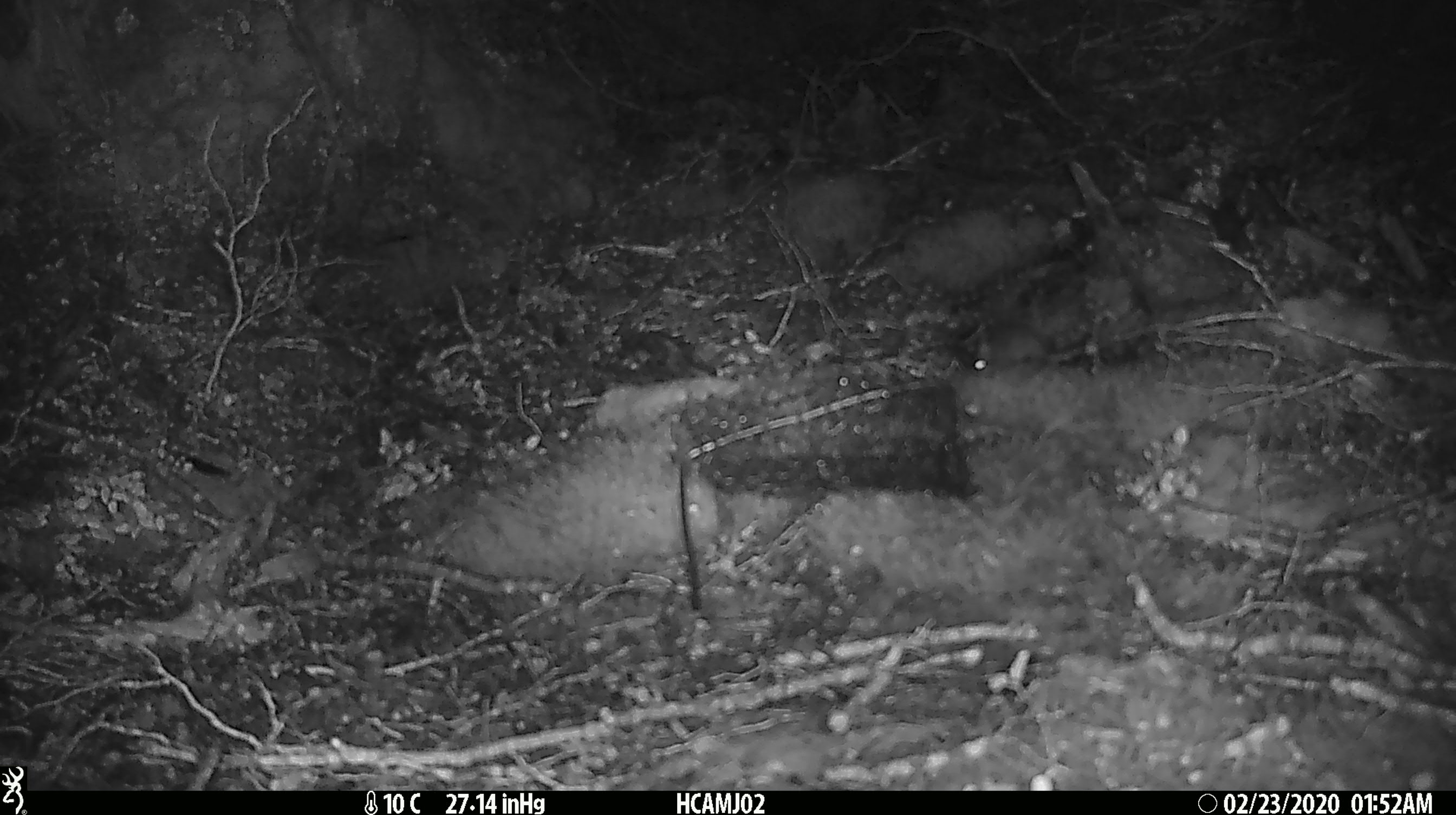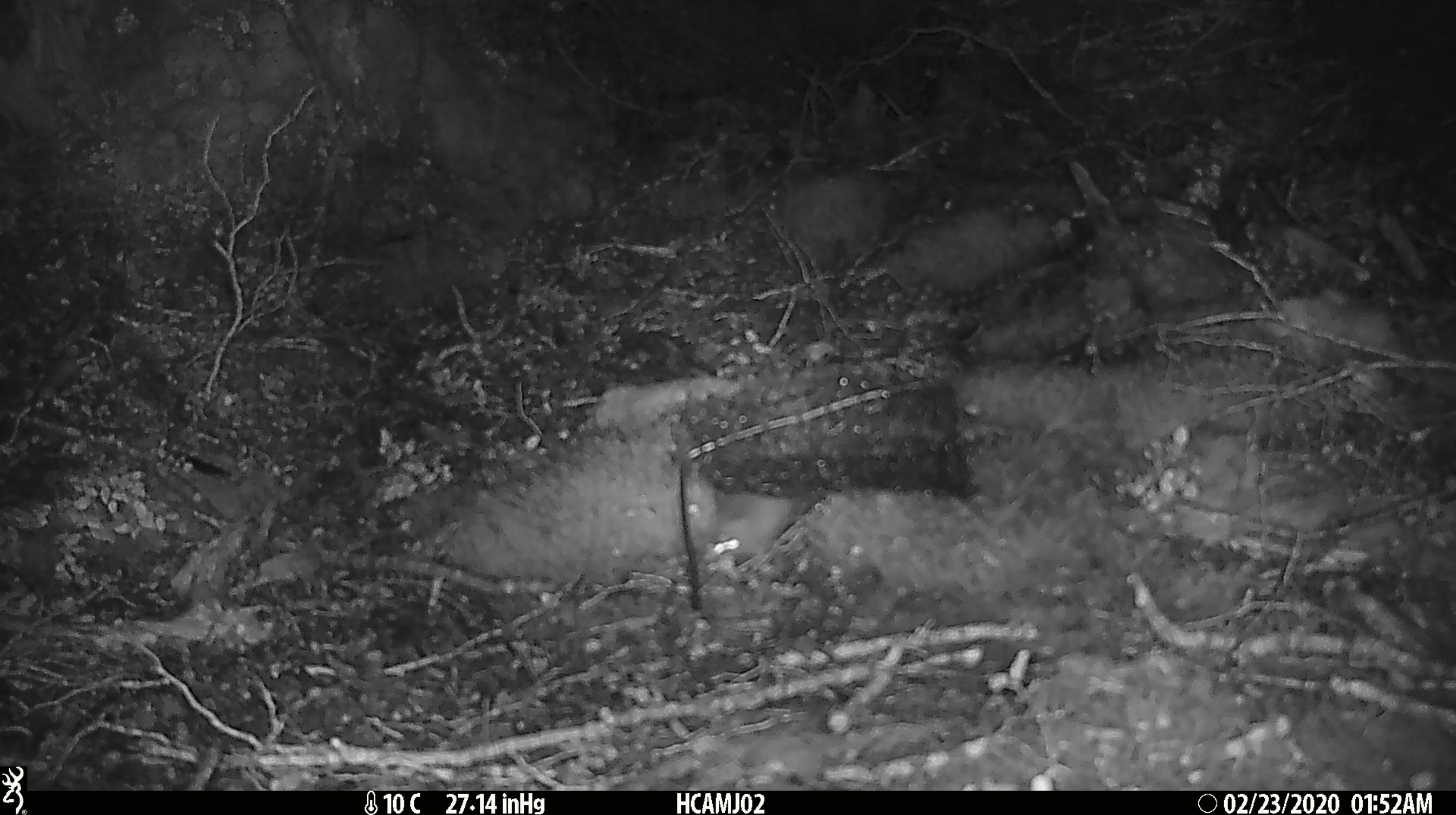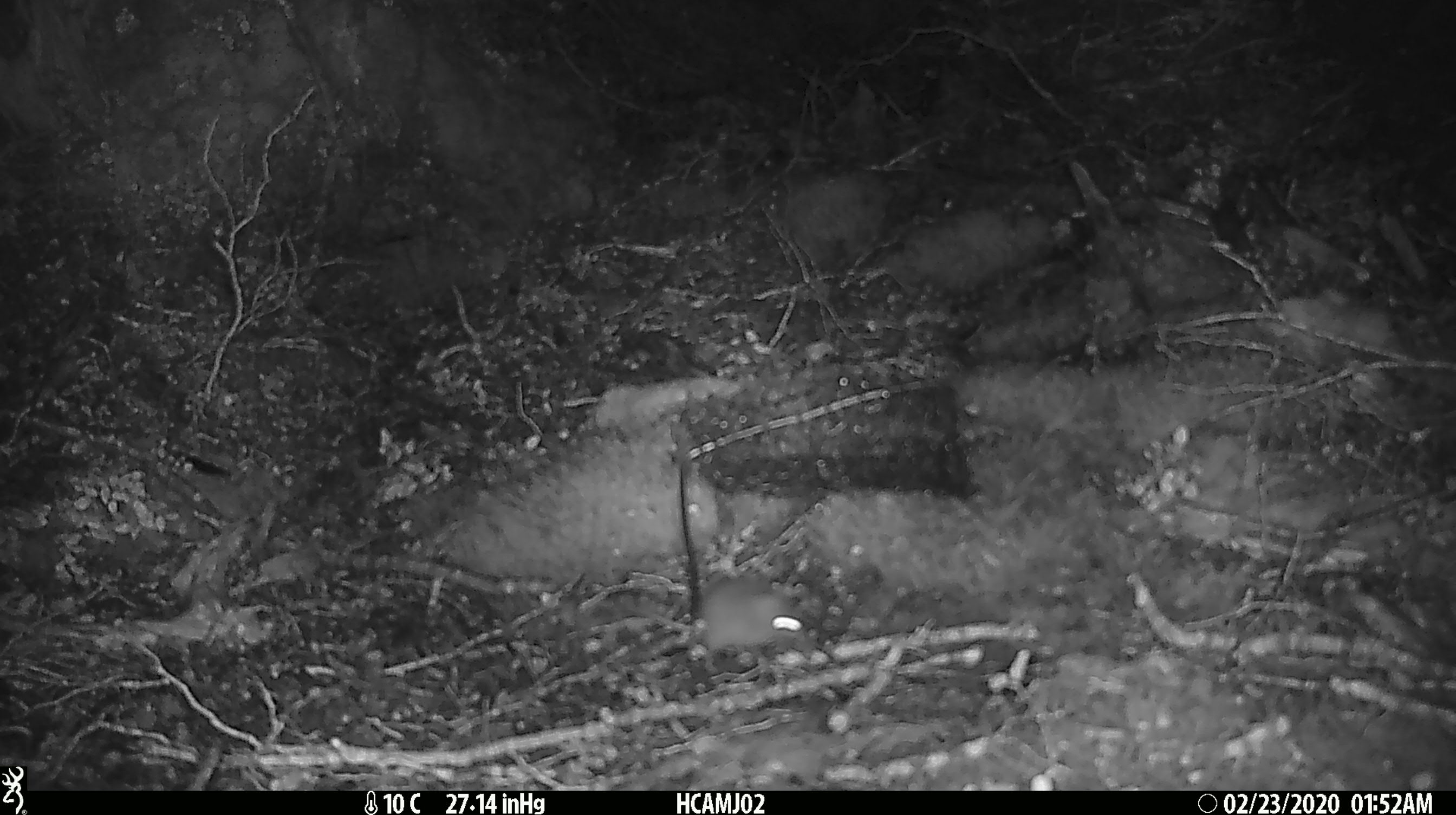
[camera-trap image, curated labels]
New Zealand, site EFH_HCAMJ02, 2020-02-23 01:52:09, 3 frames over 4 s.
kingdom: Animalia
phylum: Chordata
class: Mammalia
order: Rodentia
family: Muridae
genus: Mus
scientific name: Mus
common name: mouse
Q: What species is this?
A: Mouse (Mus).